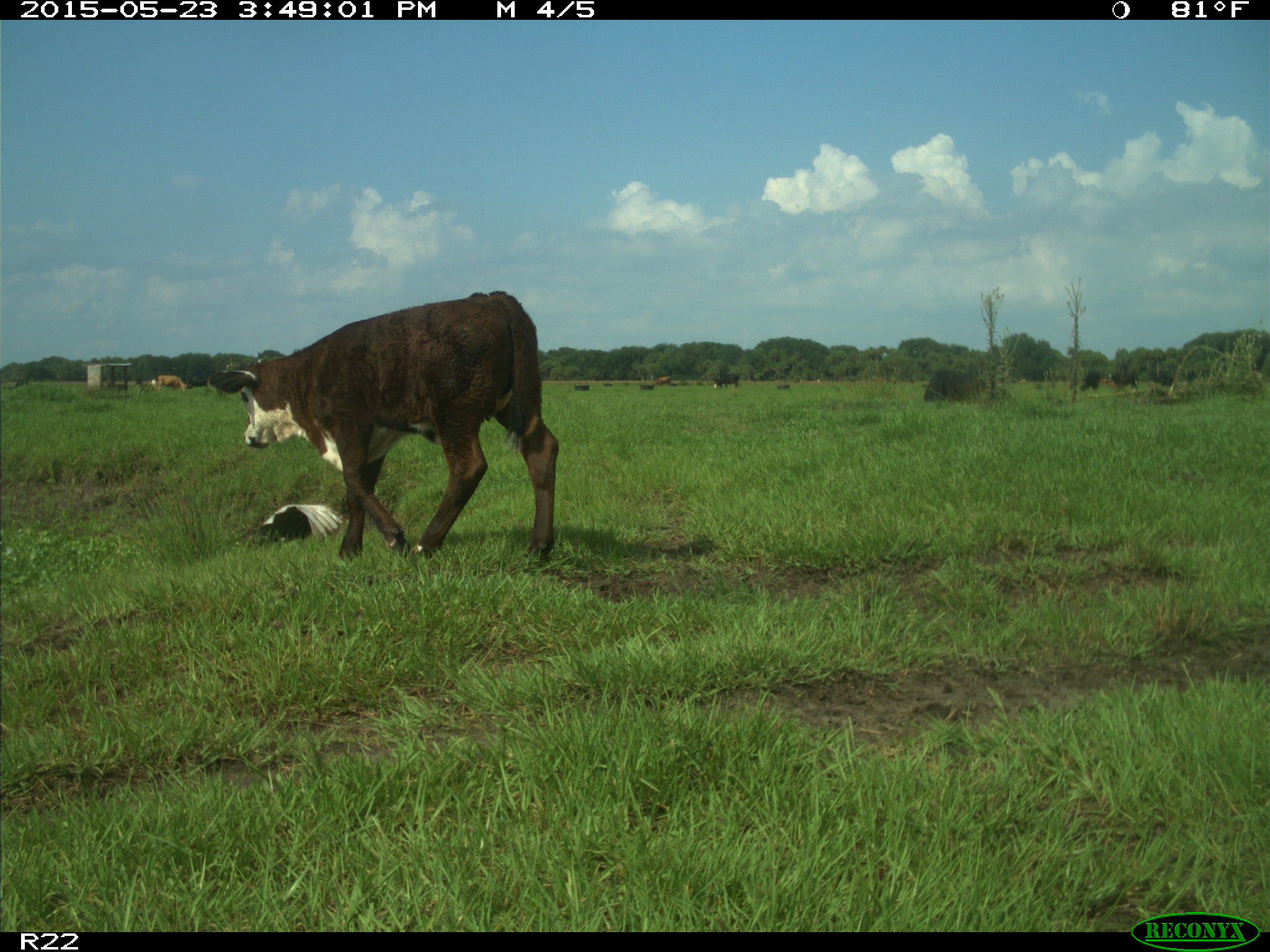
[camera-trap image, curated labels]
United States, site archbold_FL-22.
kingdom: Animalia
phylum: Chordata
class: Mammalia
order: Artiodactyla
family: Bovidae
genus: Bos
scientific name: Bos taurus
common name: domestic cow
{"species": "Bos taurus (domestic cow)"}